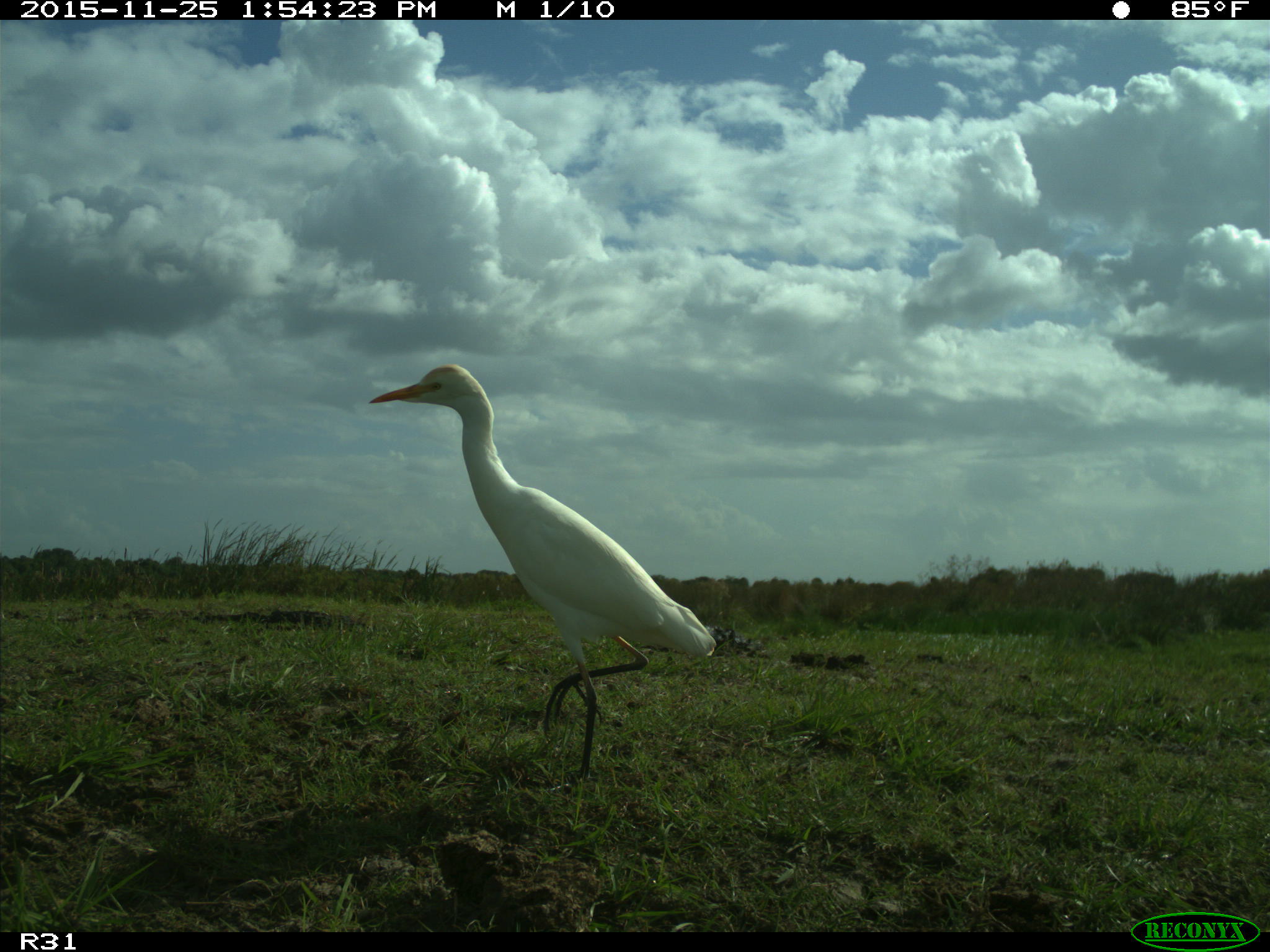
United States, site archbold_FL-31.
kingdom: Animalia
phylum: Chordata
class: Aves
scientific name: Aves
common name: birds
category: unidentified bird